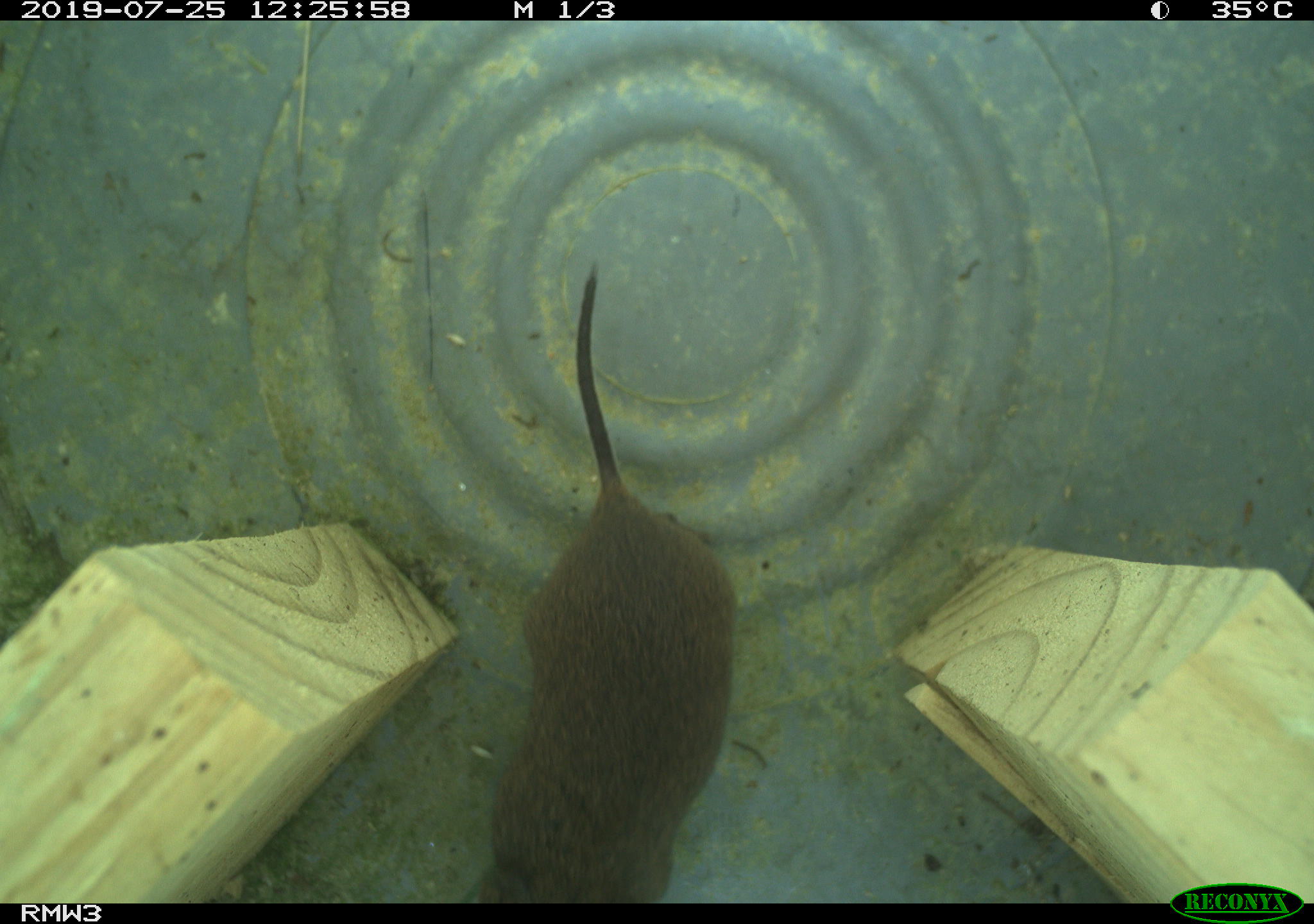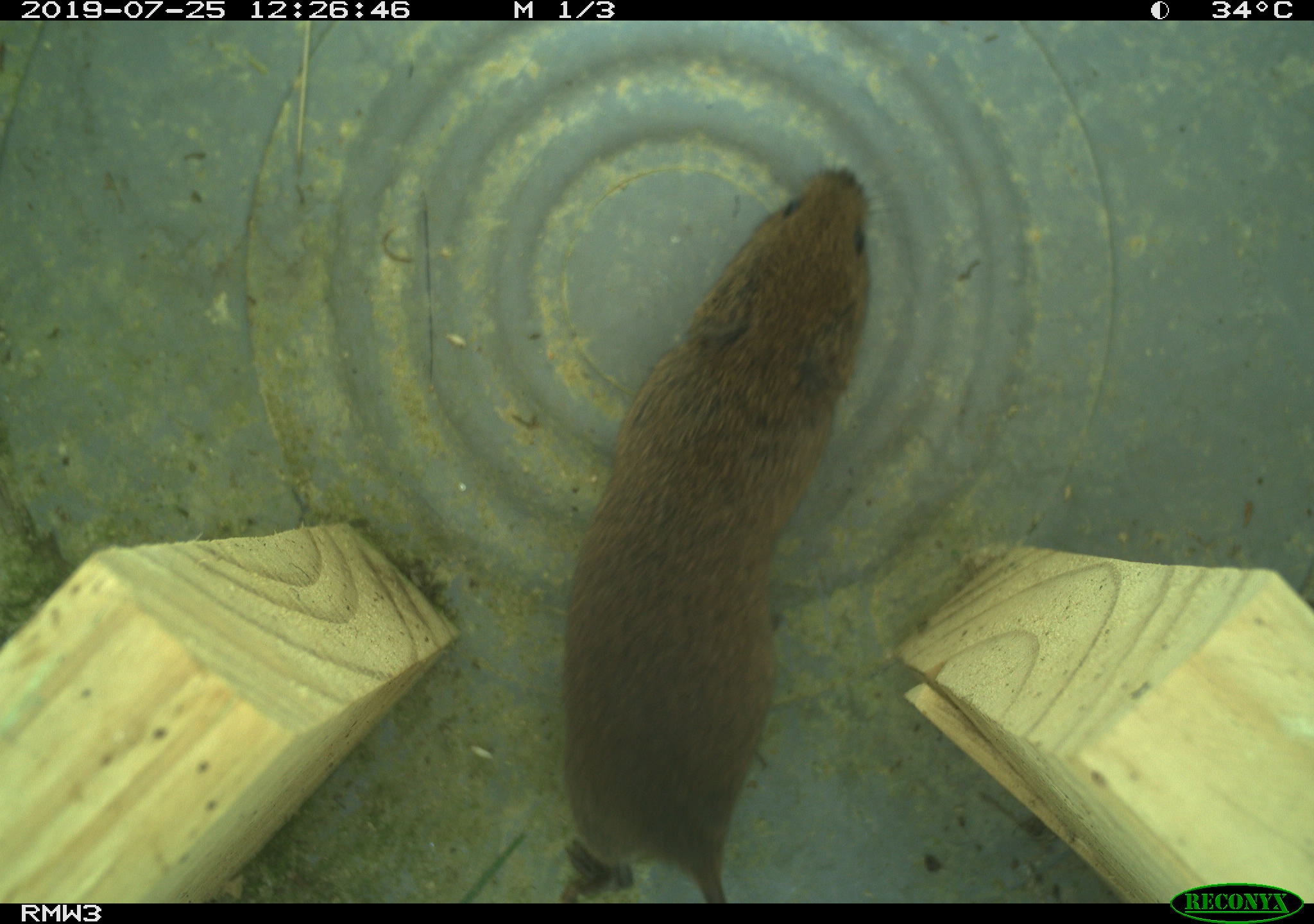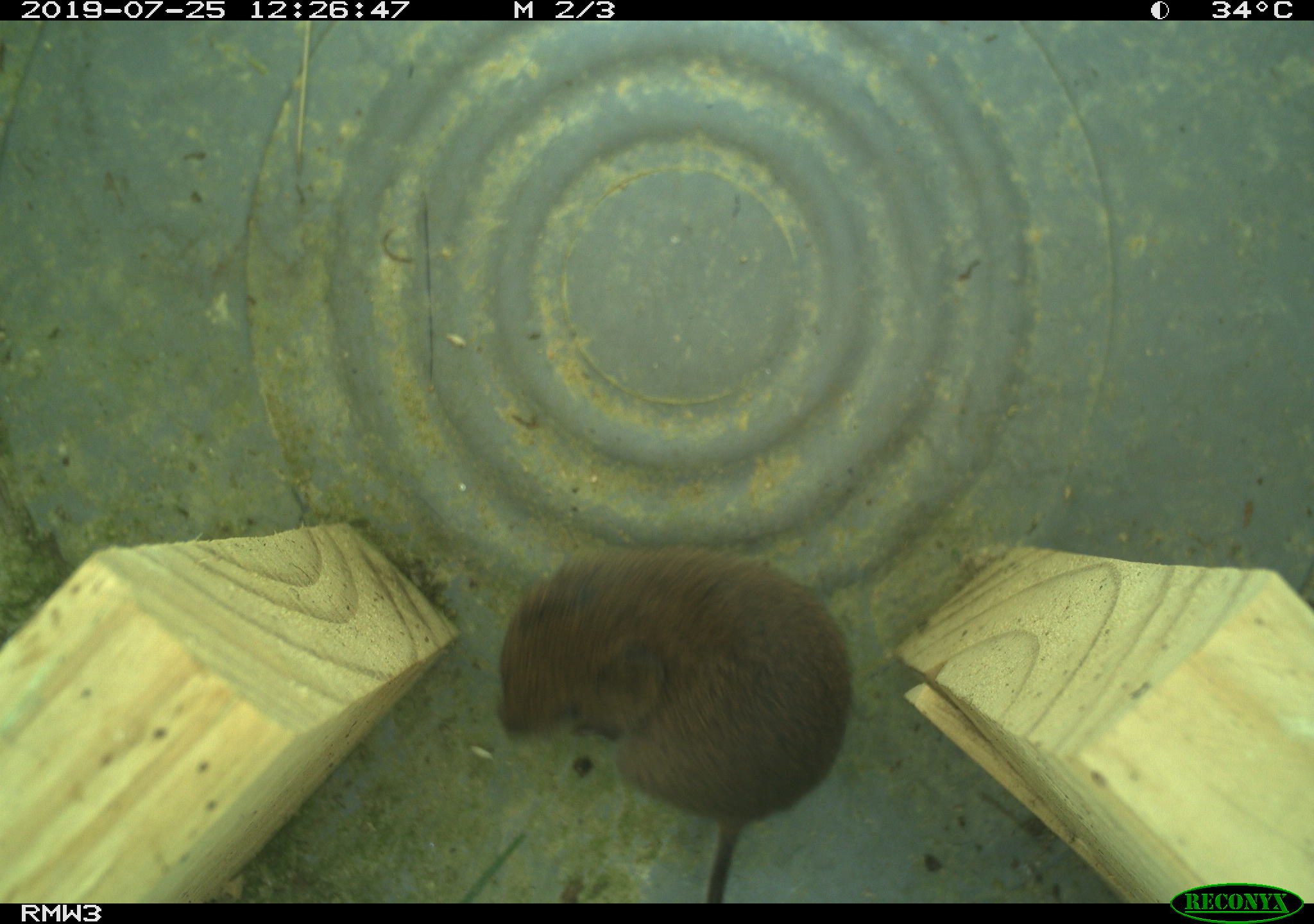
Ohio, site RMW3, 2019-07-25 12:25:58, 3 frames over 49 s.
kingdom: Animalia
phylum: Chordata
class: Mammalia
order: Rodentia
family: Cricetidae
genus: Microtus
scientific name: Microtus pennsylvanicus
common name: meadow vole